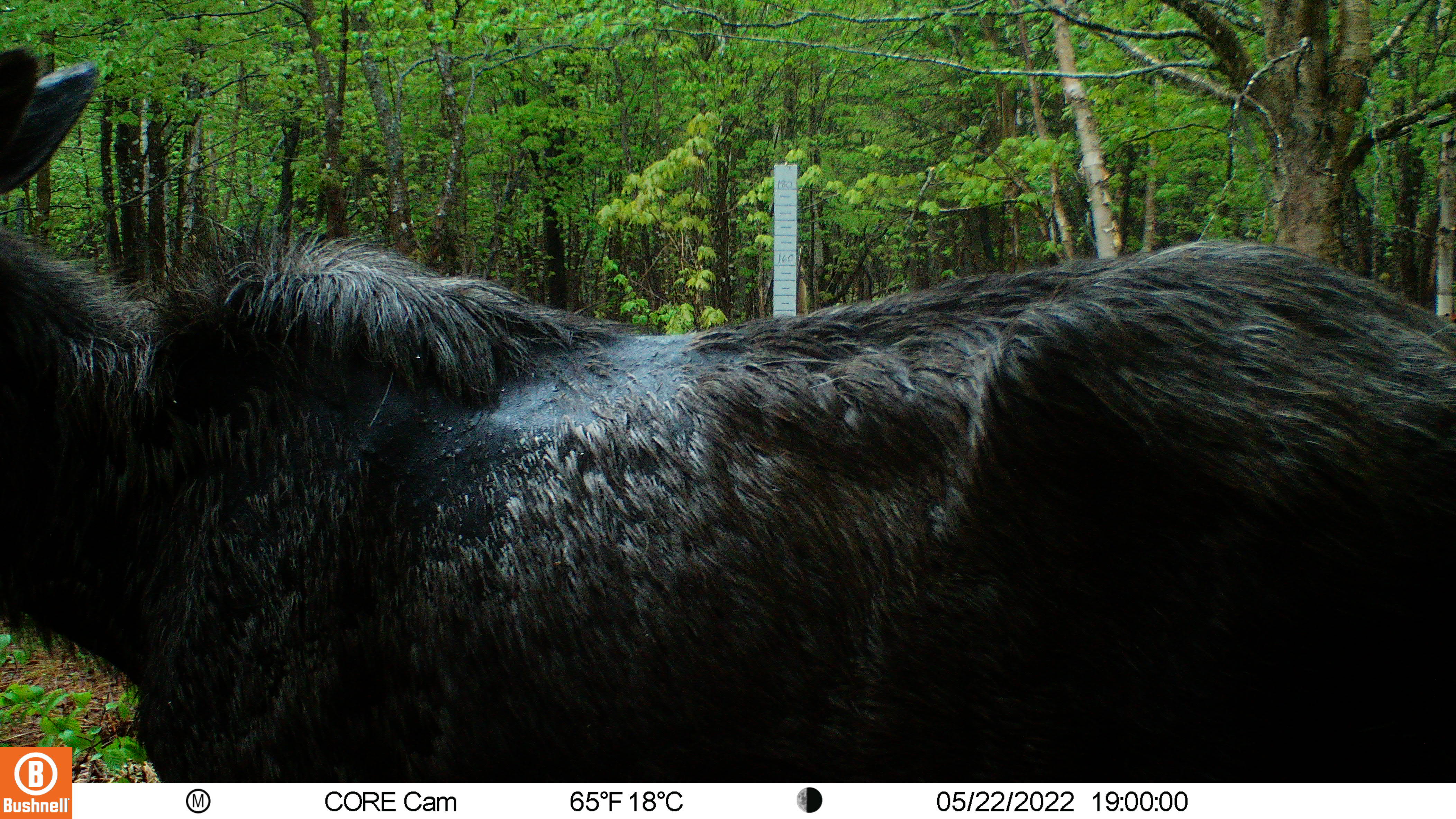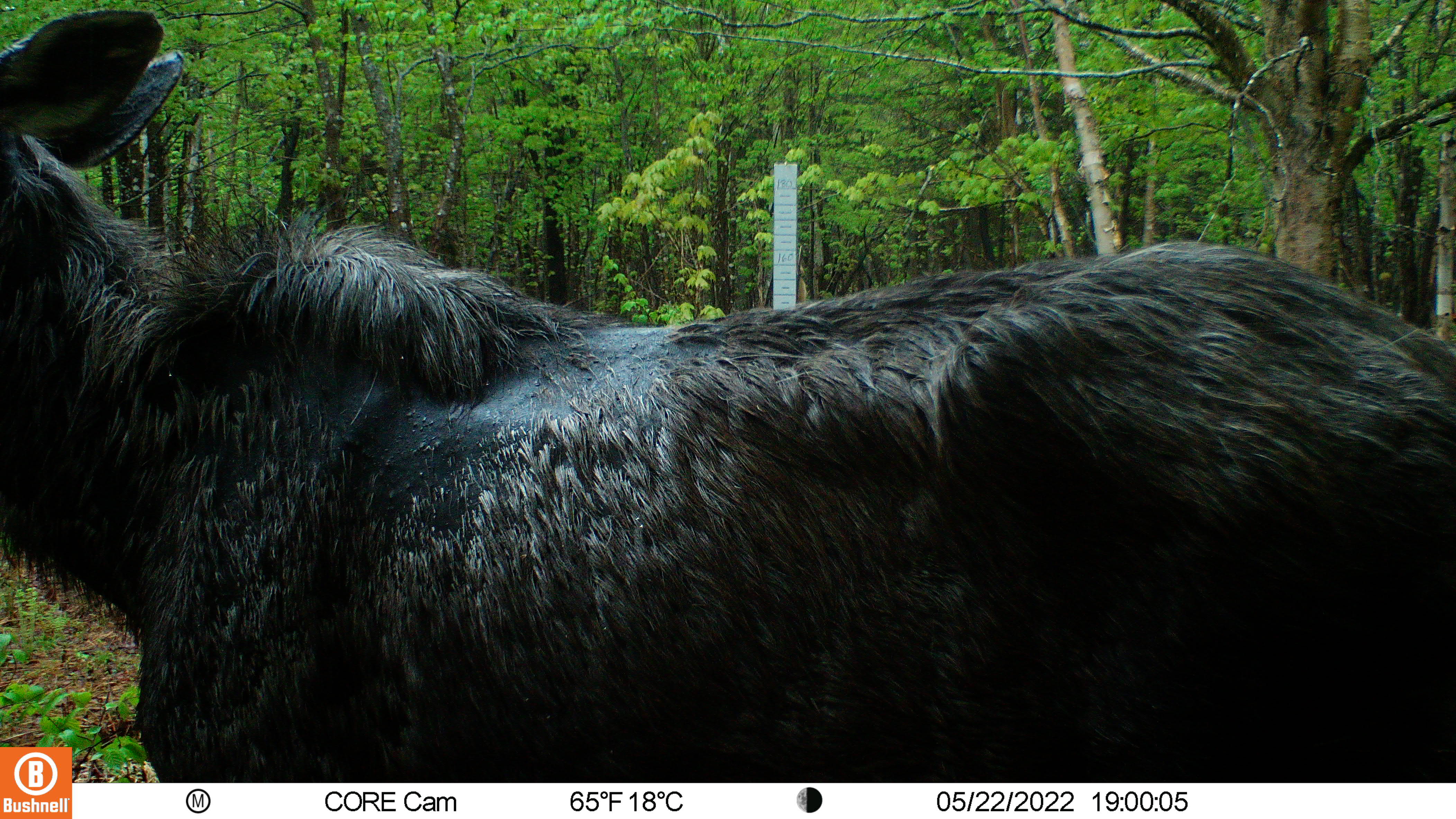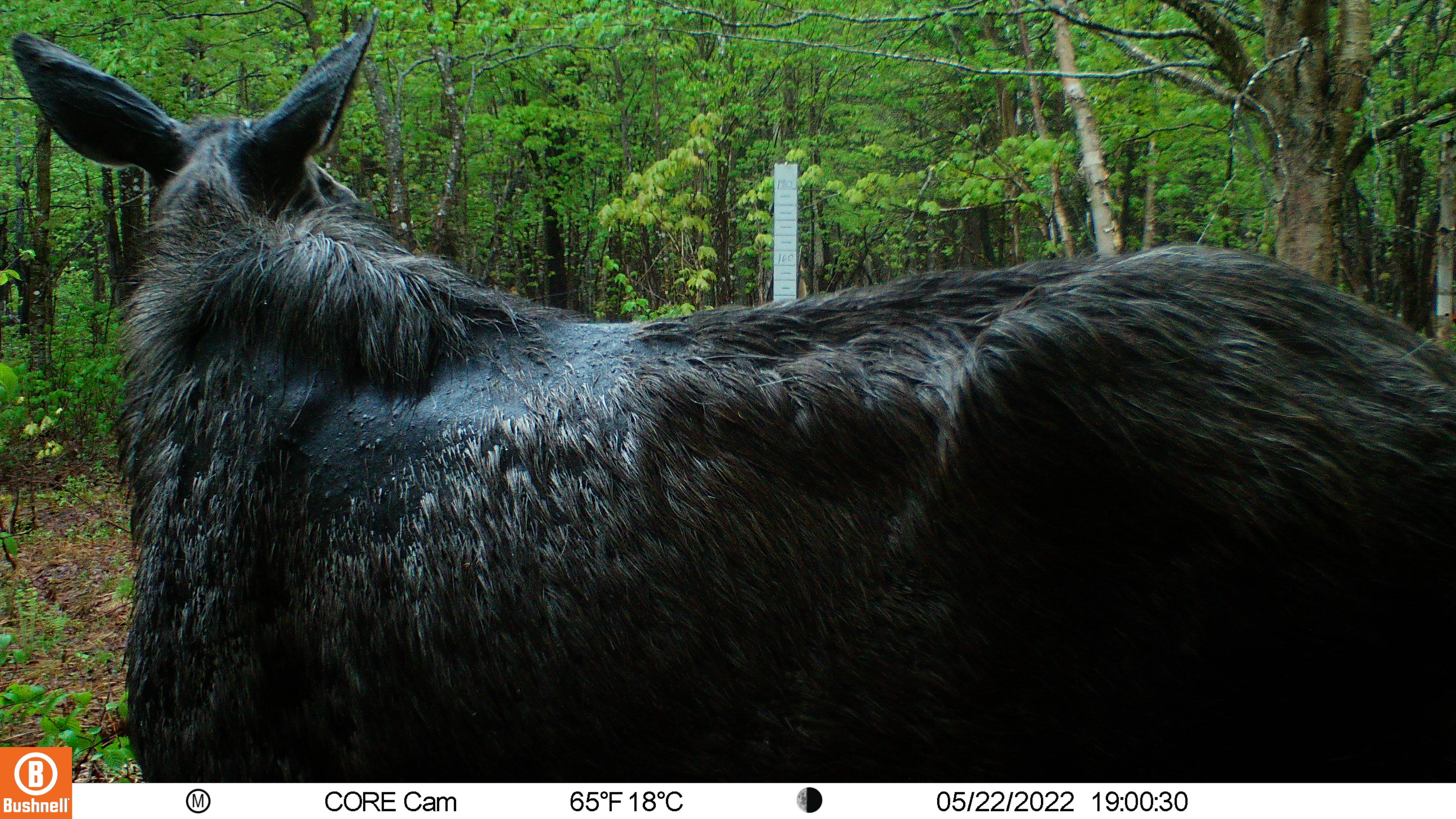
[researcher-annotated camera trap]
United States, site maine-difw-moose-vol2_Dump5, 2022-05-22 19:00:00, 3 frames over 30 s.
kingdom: Animalia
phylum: Chordata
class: Mammalia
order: Artiodactyla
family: Cervidae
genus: Alces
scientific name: Alces alces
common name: moose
Moose (Alces alces).